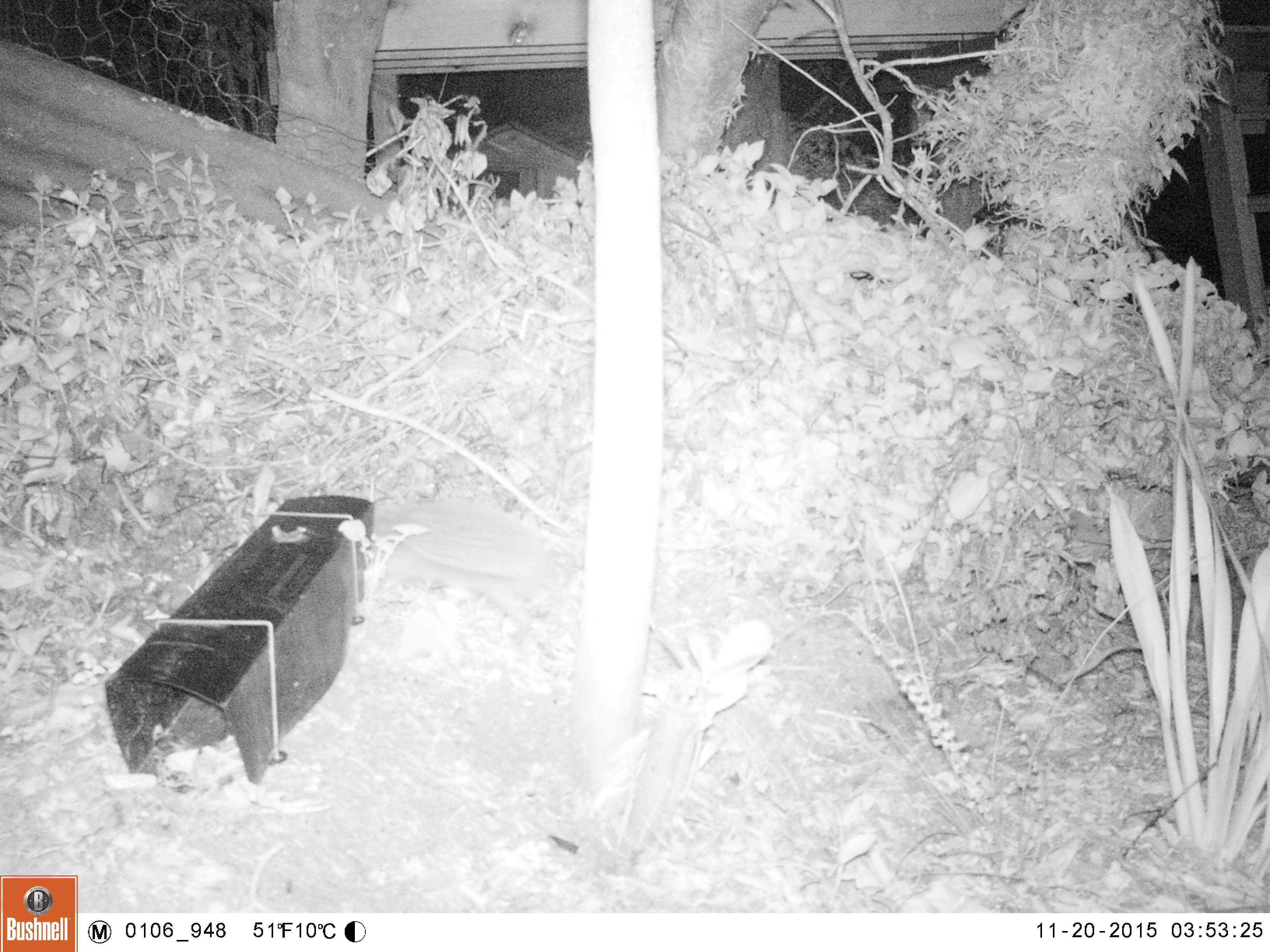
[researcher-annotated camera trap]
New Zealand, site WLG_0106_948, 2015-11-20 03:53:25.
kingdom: Animalia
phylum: Chordata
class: Mammalia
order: Eulipotyphla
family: Erinaceidae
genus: Erinaceus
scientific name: Erinaceus europaeus europaeus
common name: european hedgehog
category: hedgehog